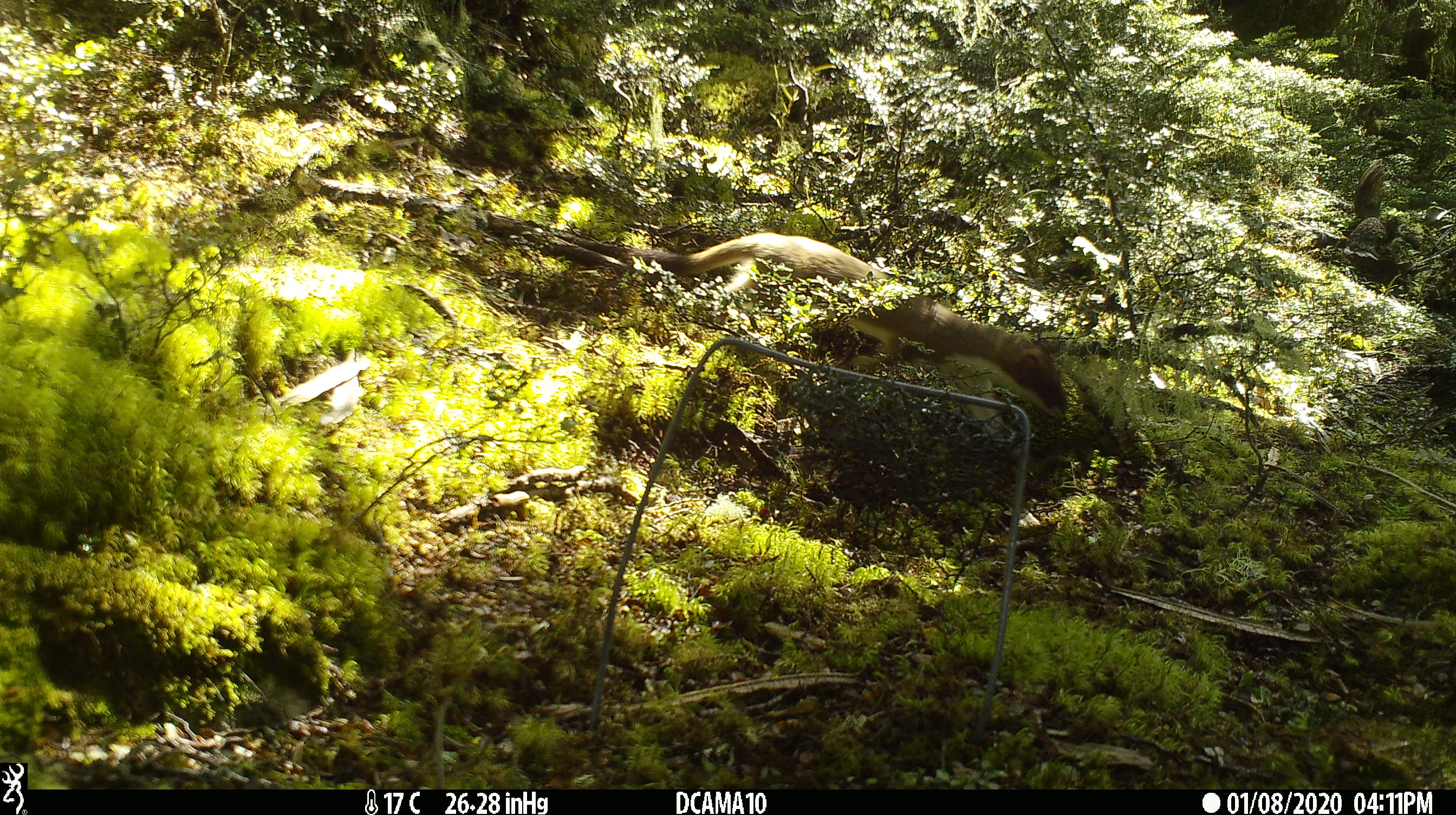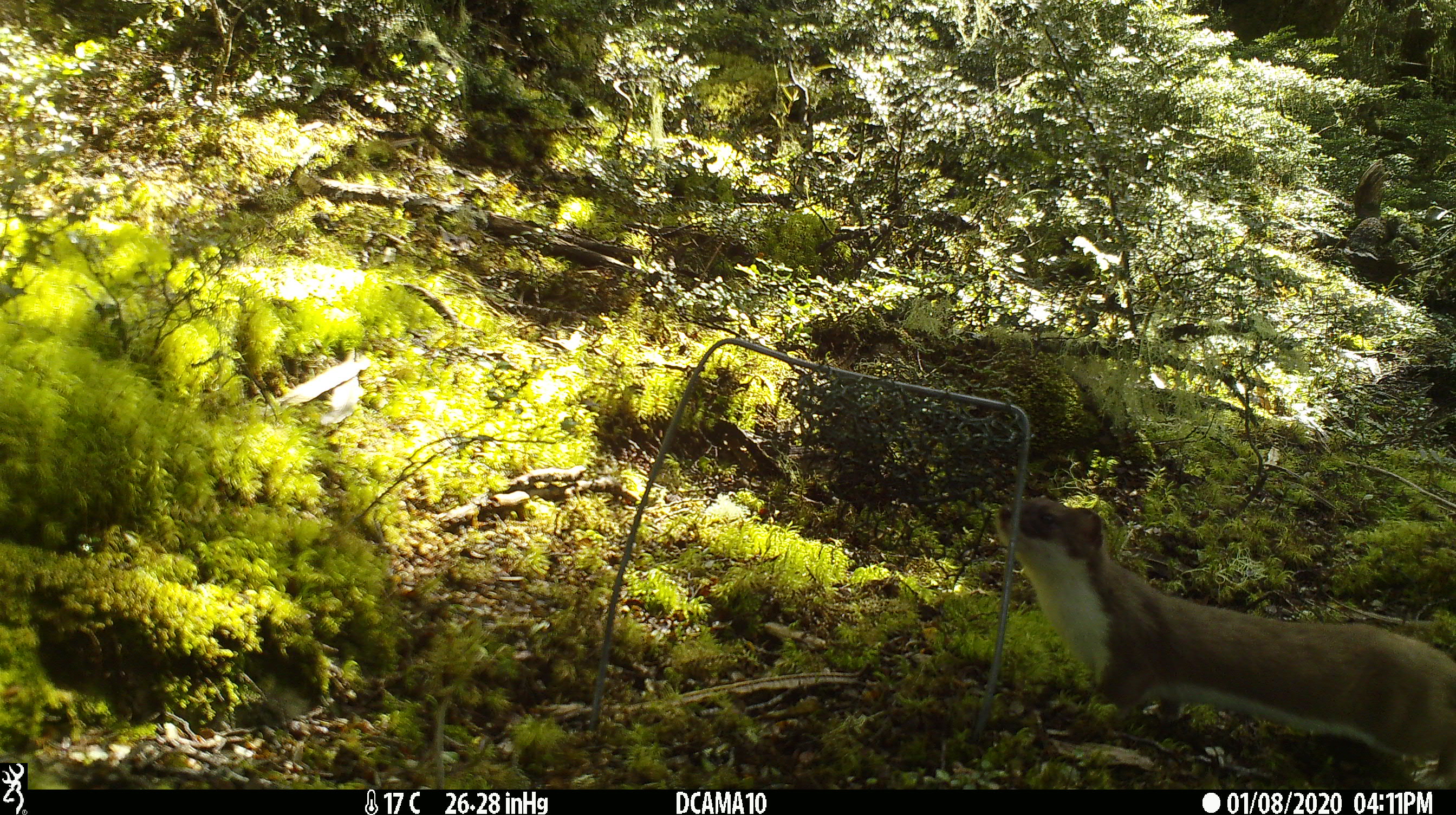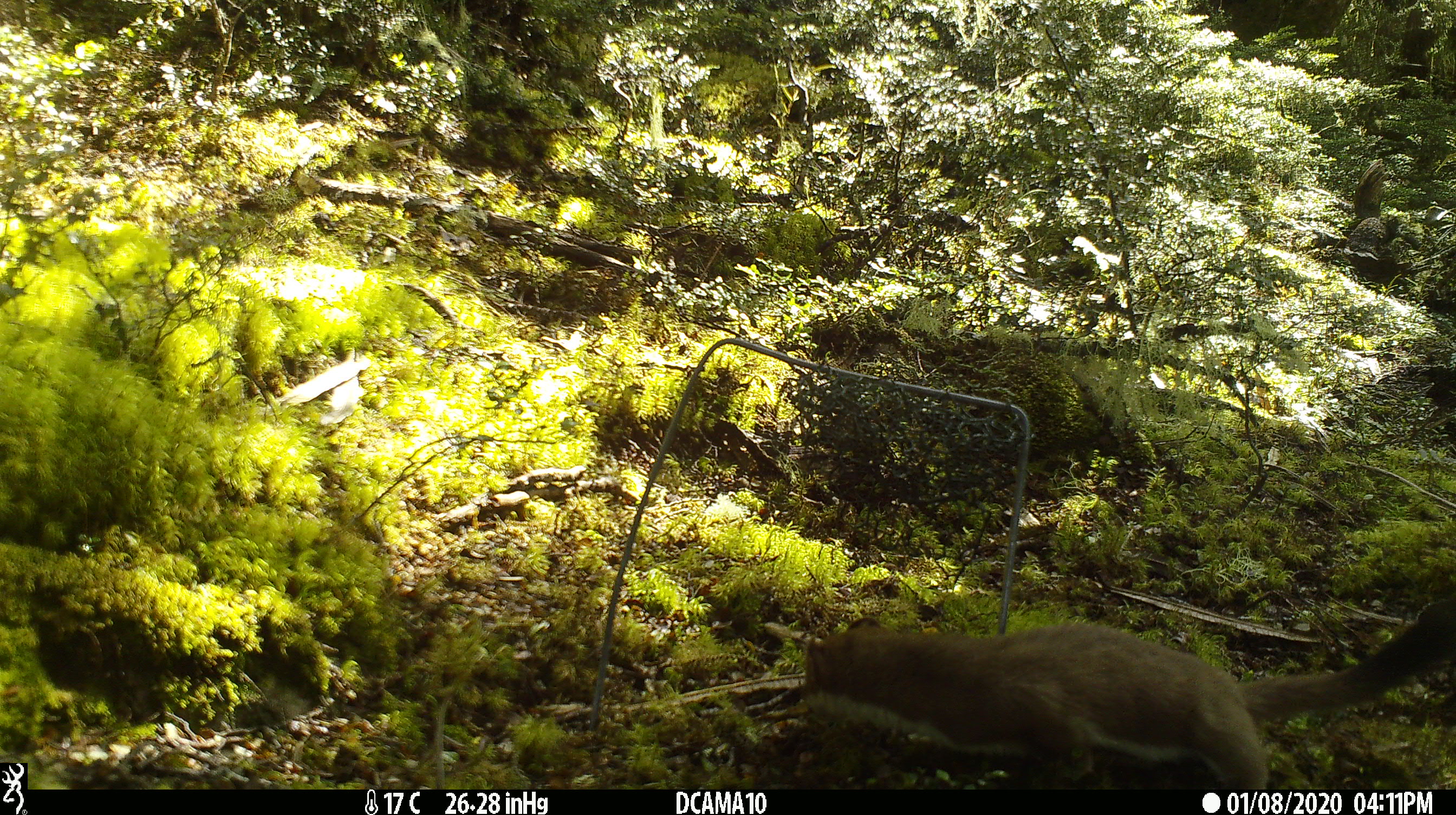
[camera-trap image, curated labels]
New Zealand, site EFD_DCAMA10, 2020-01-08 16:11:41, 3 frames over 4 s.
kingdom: Animalia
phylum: Chordata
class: Mammalia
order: Carnivora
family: Mustelidae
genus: Mustela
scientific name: Mustela erminea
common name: stoat